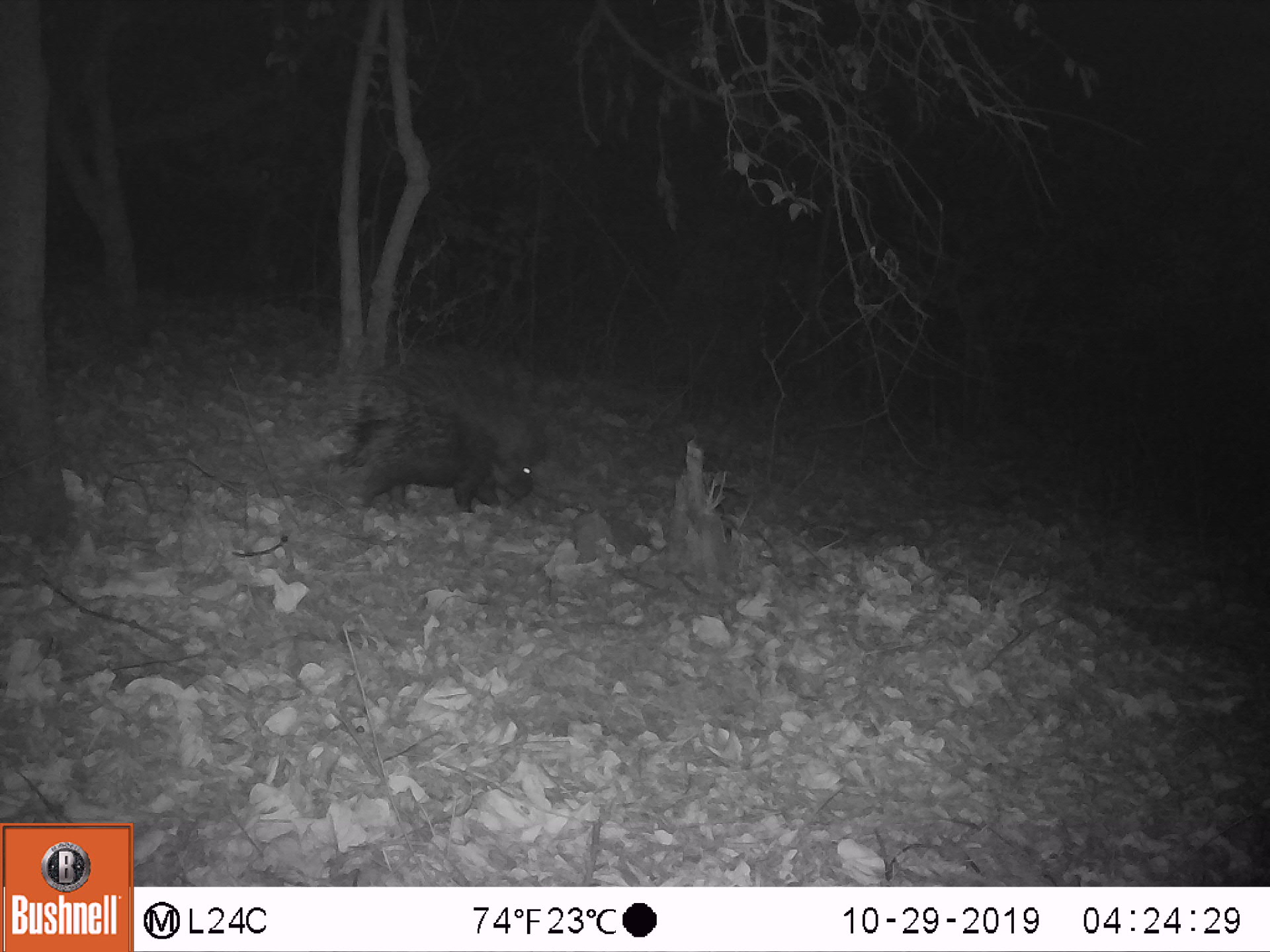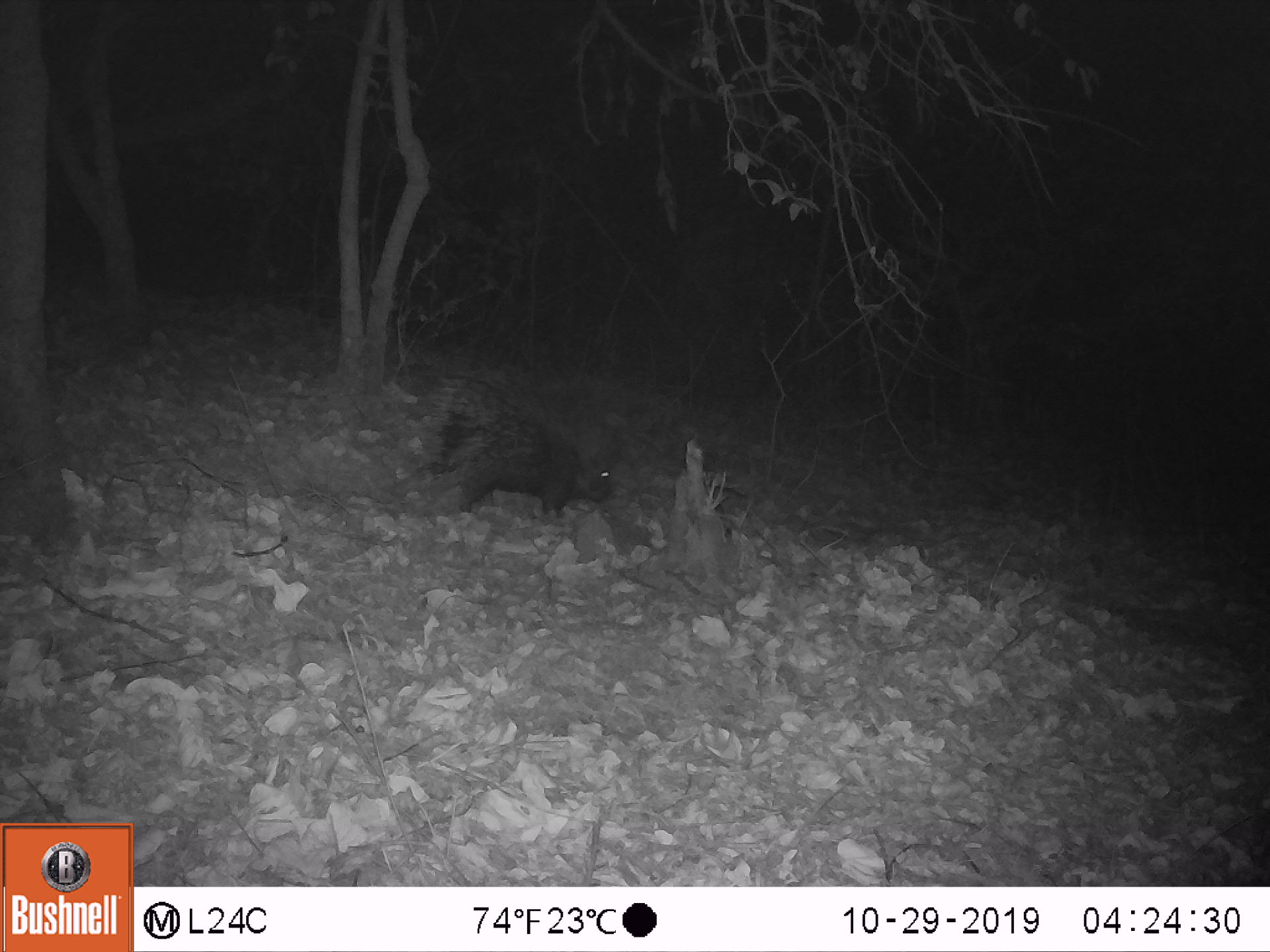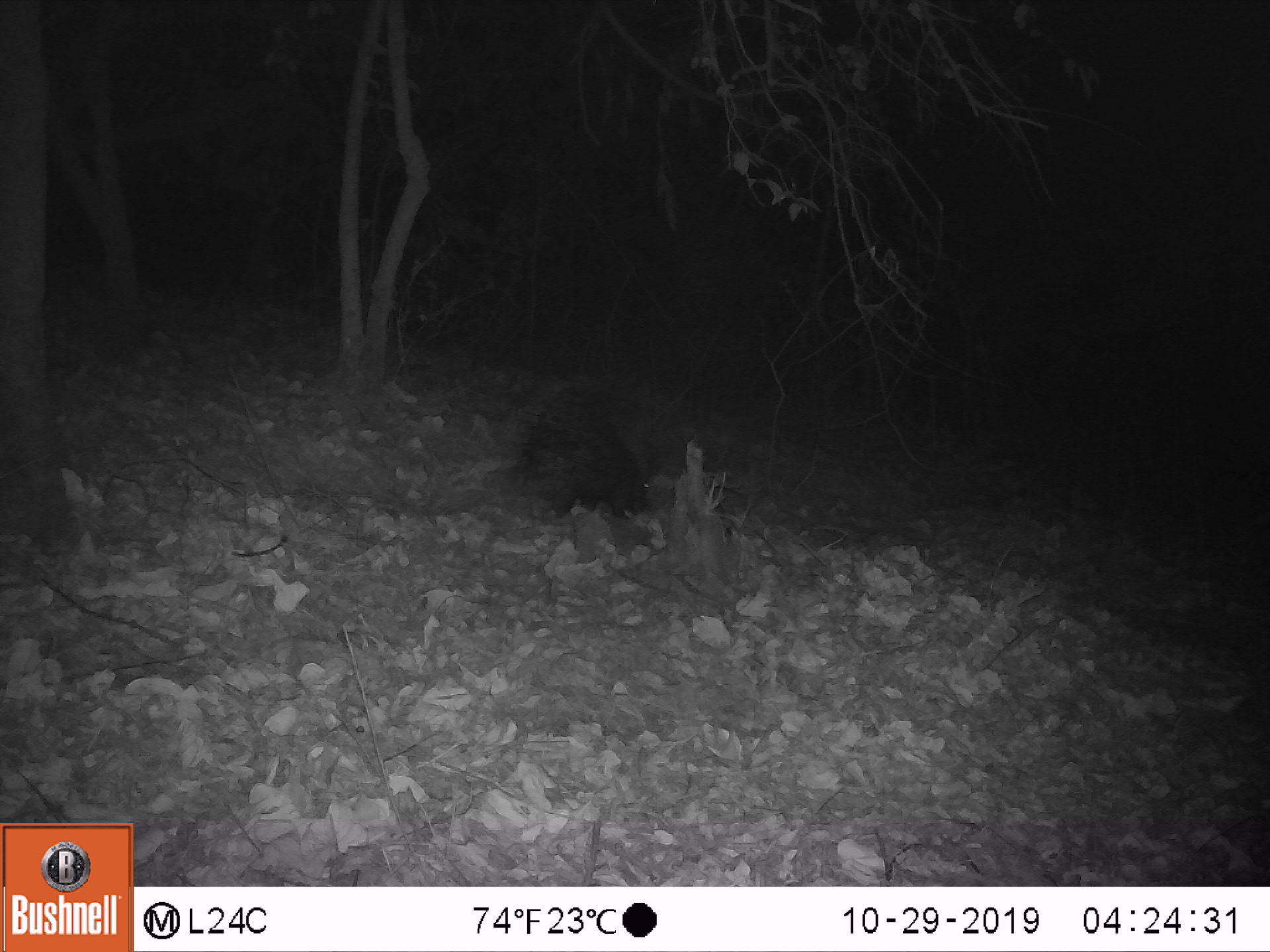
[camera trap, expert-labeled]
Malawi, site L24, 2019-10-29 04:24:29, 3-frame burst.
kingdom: Animalia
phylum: Chordata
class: Mammalia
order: Rodentia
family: Hystricidae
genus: Hystrix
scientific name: Hystrix africaeaustralis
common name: cape porcupine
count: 1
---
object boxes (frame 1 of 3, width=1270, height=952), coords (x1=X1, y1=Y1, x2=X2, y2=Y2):
cape porcupine: (x1=324, y1=374, x2=534, y2=513)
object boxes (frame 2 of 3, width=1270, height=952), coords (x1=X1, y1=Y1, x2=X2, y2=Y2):
cape porcupine: (x1=410, y1=350, x2=629, y2=517)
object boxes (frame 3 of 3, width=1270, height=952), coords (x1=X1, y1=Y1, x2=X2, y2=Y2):
cape porcupine: (x1=480, y1=369, x2=669, y2=522)